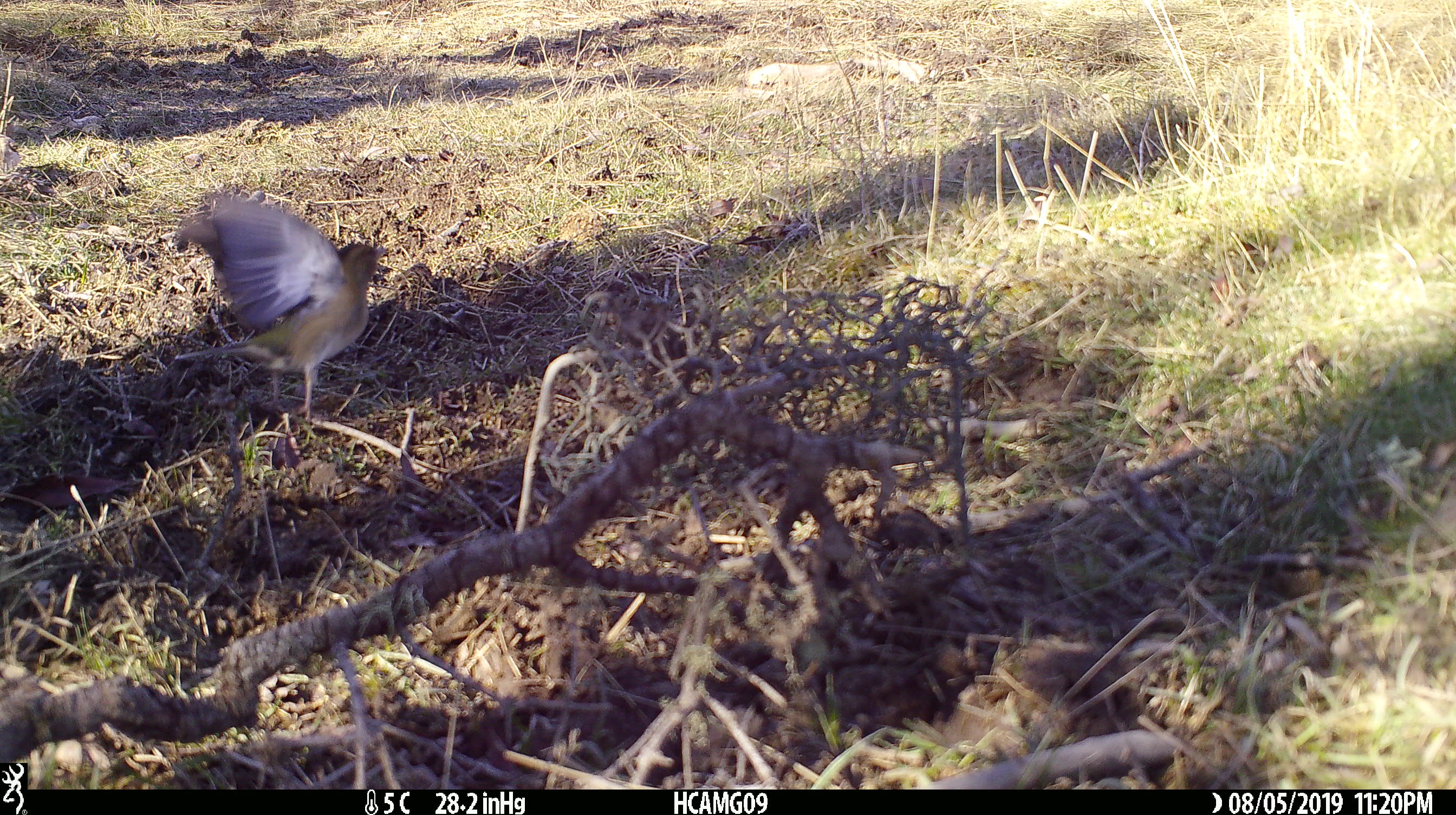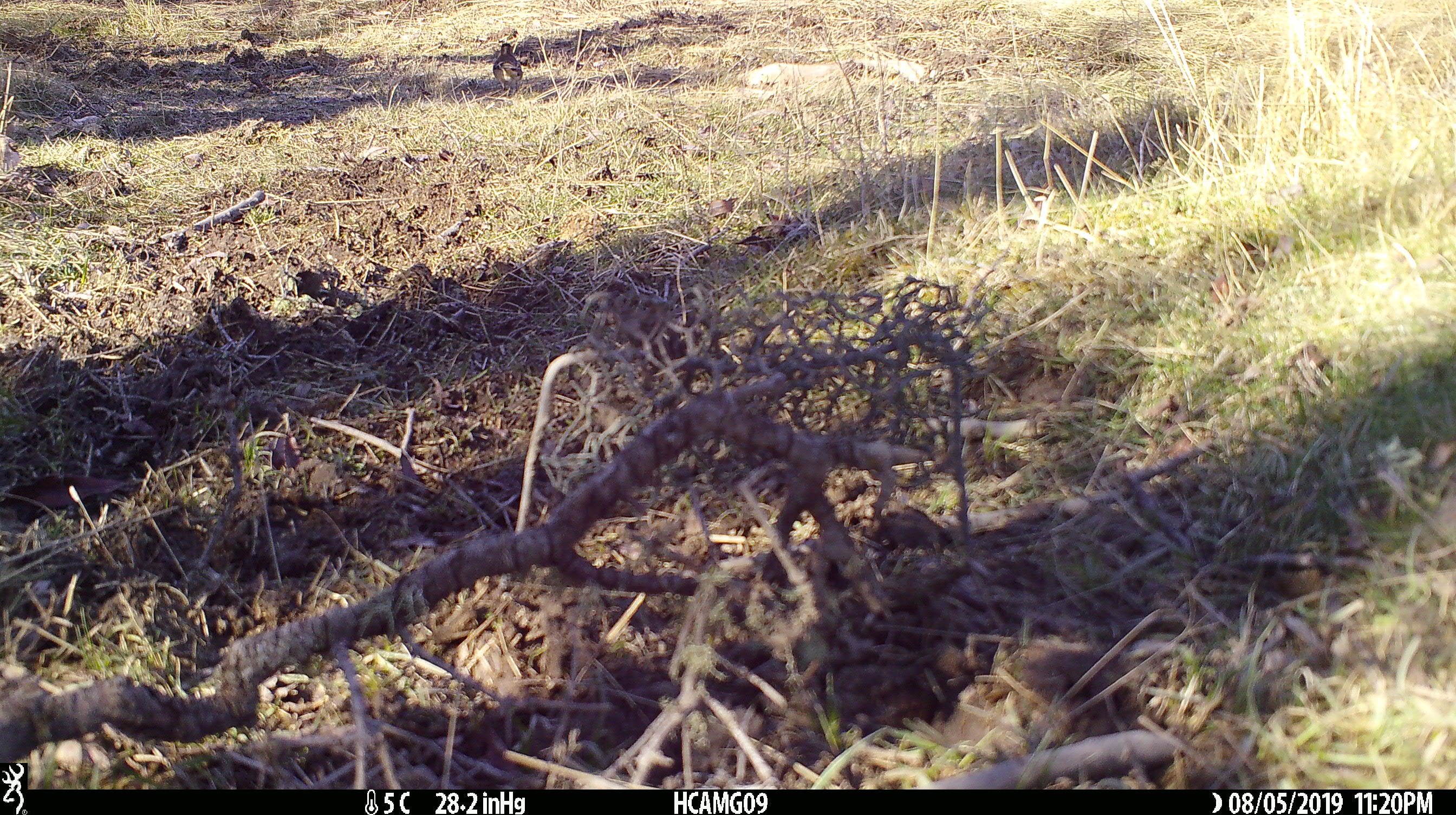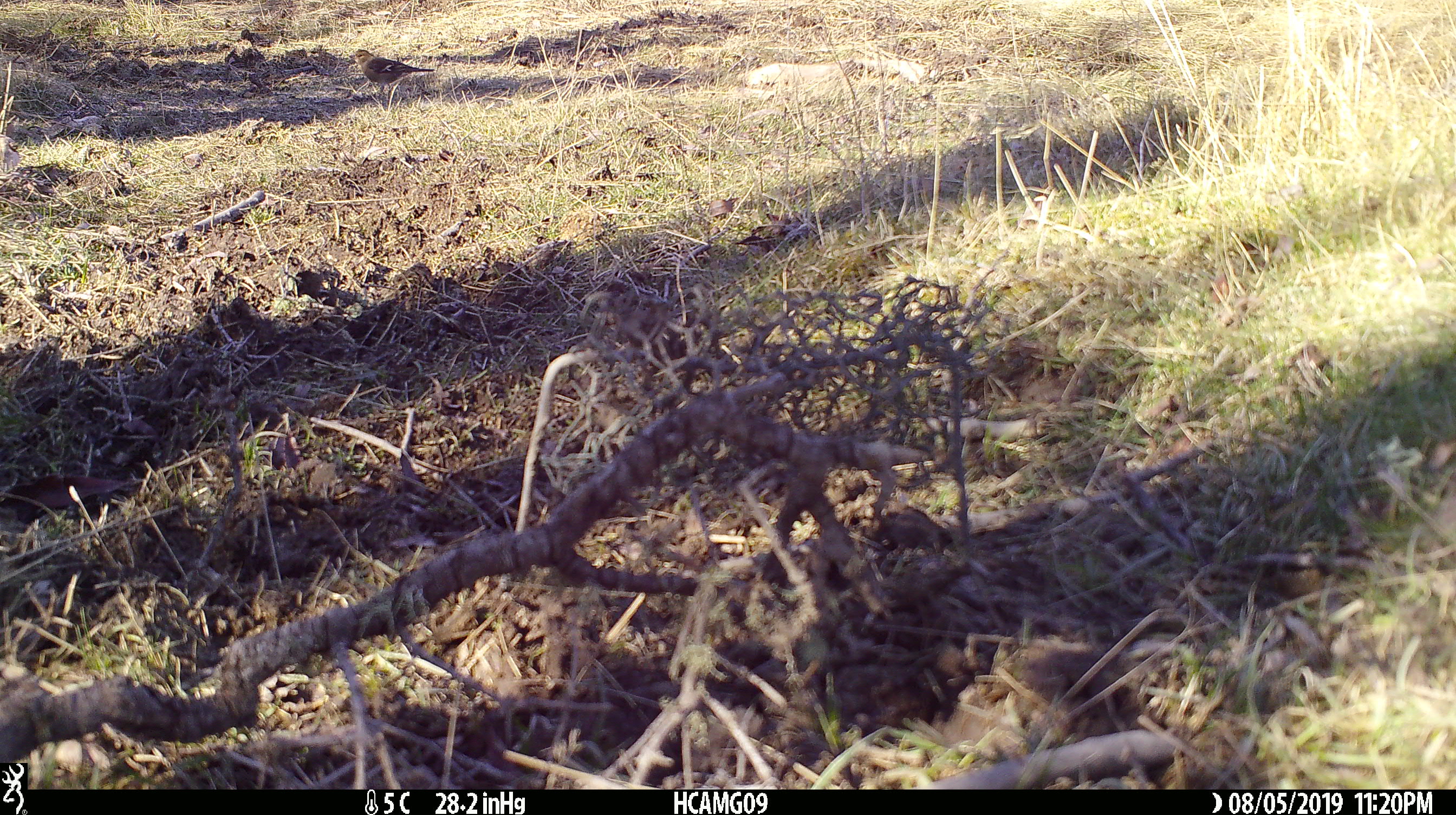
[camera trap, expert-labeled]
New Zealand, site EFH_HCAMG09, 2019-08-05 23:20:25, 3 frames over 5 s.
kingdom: Animalia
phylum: Chordata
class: Aves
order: Passeriformes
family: Fringillidae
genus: Fringilla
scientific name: Fringilla coelebs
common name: common chaffinch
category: chaffinch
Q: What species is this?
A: Chaffinch (common chaffinch) (Fringilla coelebs).